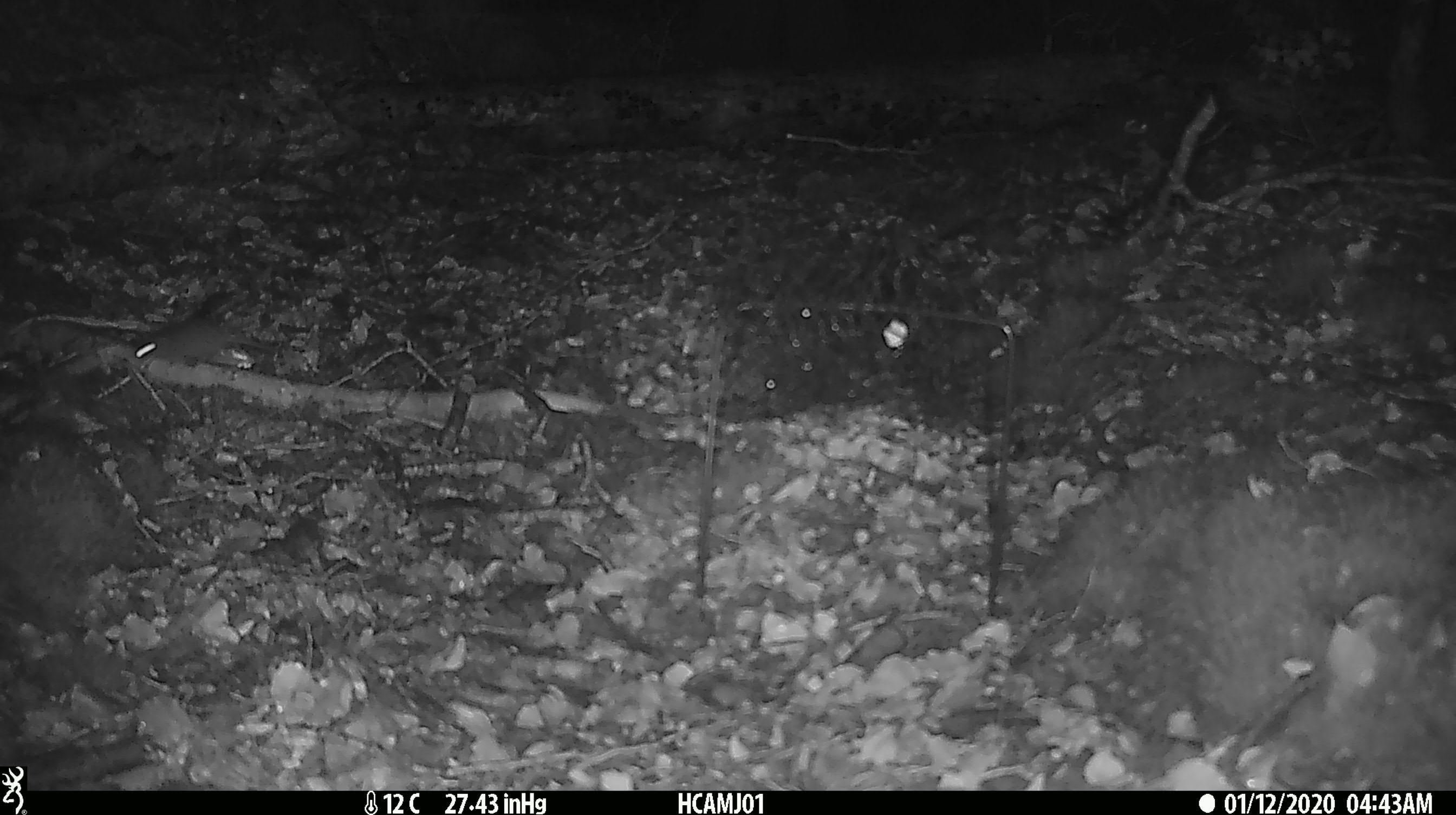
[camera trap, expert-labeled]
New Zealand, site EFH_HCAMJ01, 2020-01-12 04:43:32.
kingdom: Animalia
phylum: Chordata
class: Mammalia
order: Rodentia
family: Muridae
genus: Mus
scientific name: Mus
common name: mouse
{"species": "mouse (Mus)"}